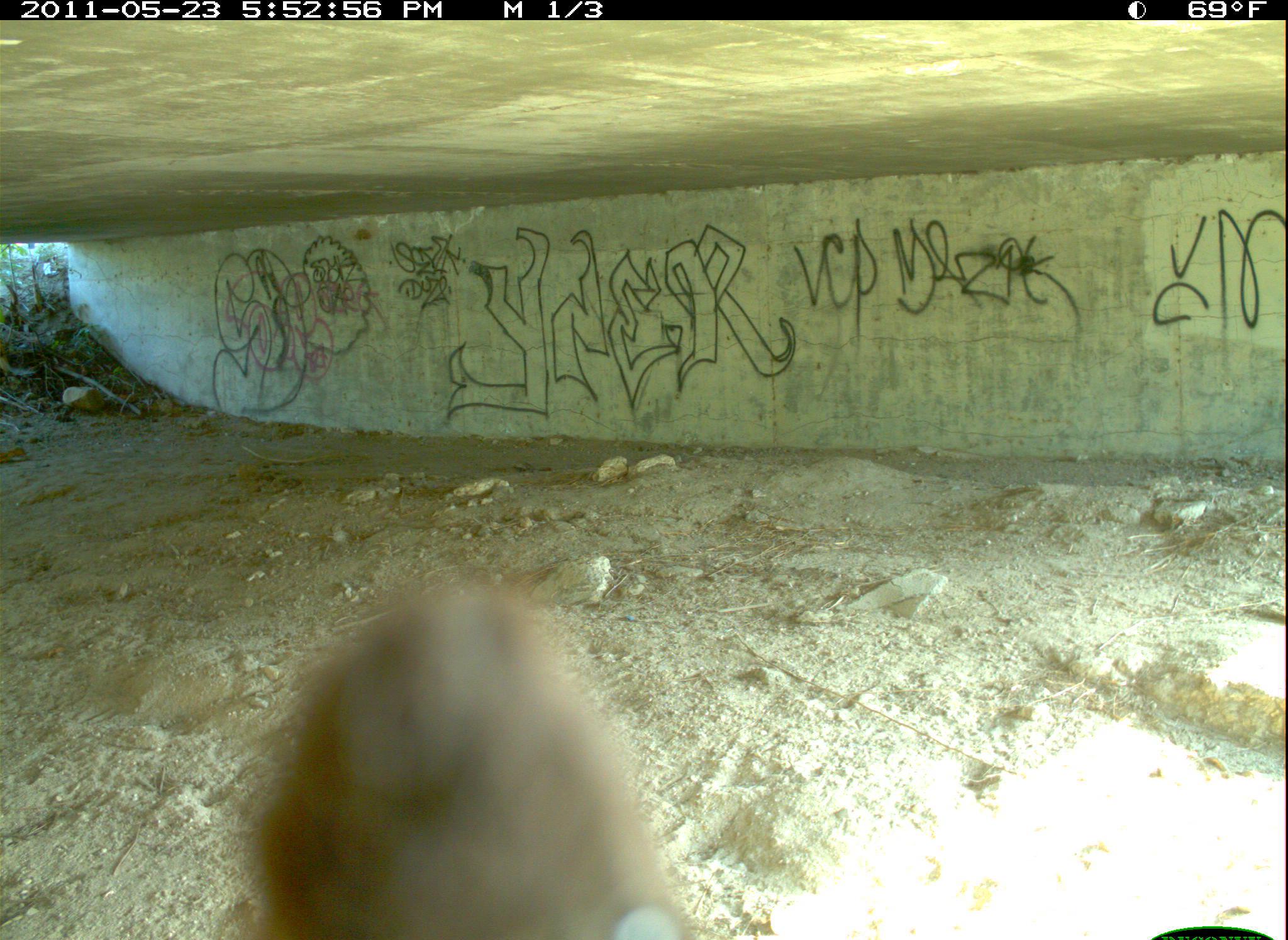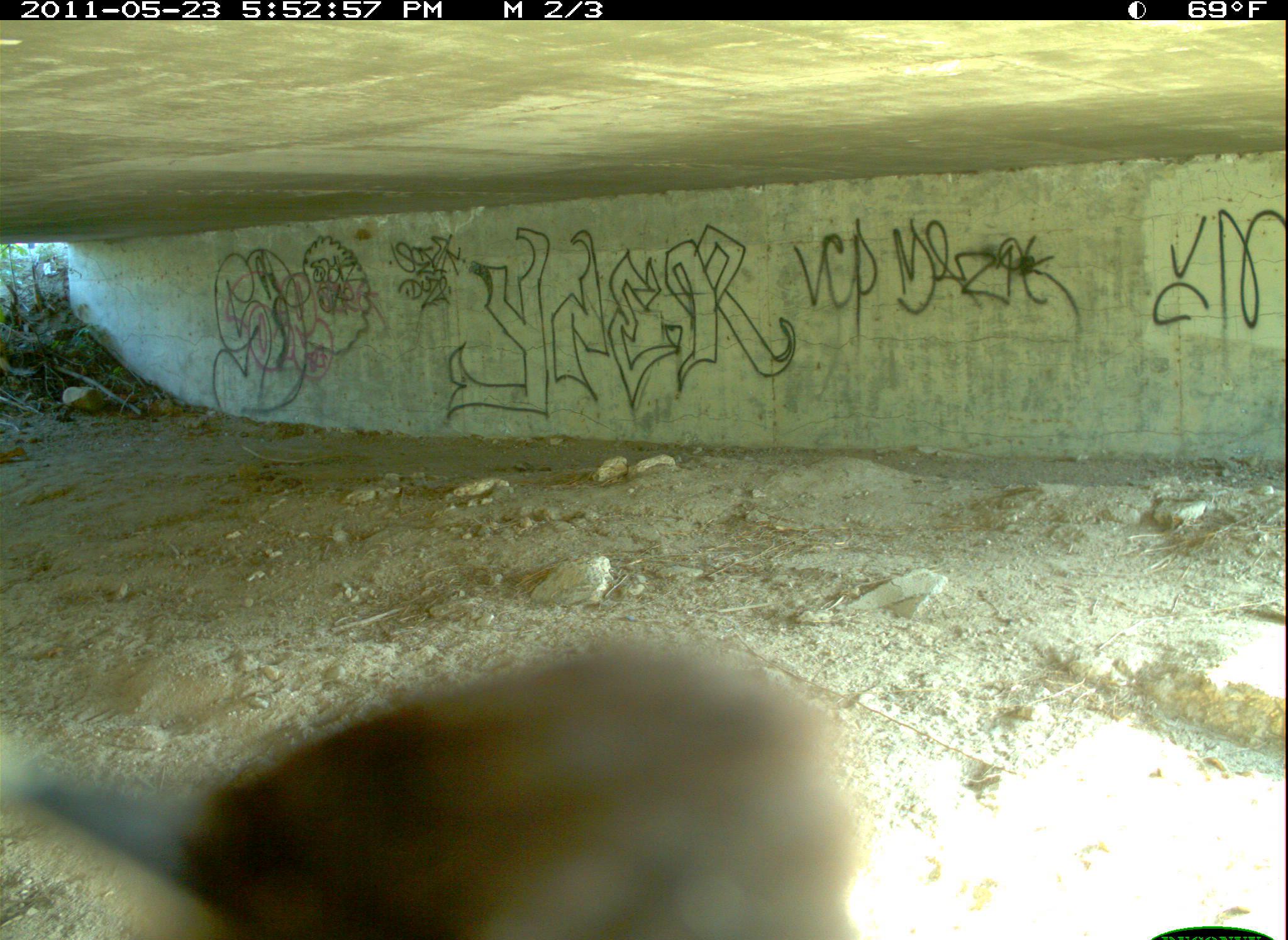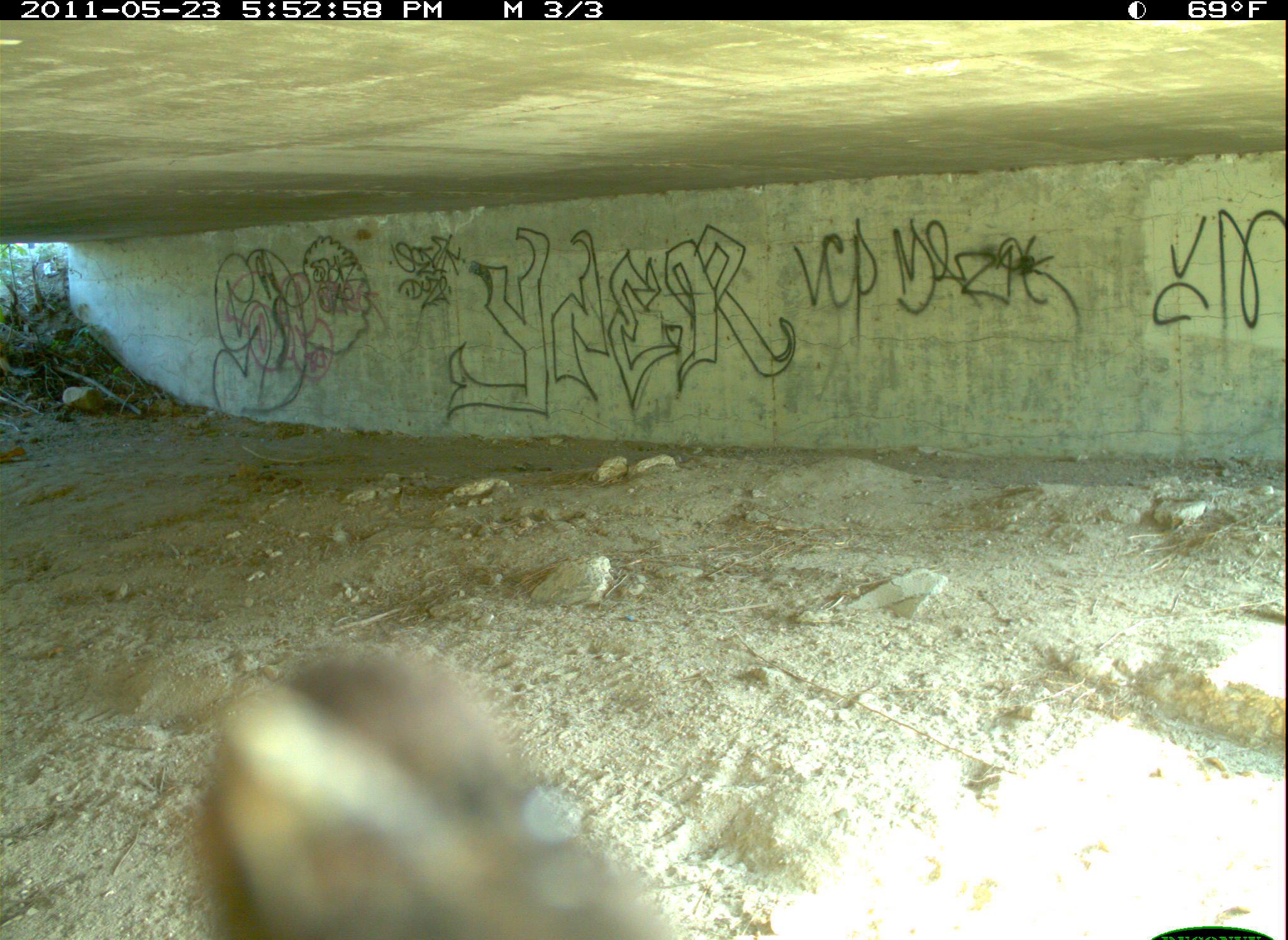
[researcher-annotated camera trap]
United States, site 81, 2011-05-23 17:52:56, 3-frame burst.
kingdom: Animalia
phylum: Chordata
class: Aves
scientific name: Aves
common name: bird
Bird (Aves).